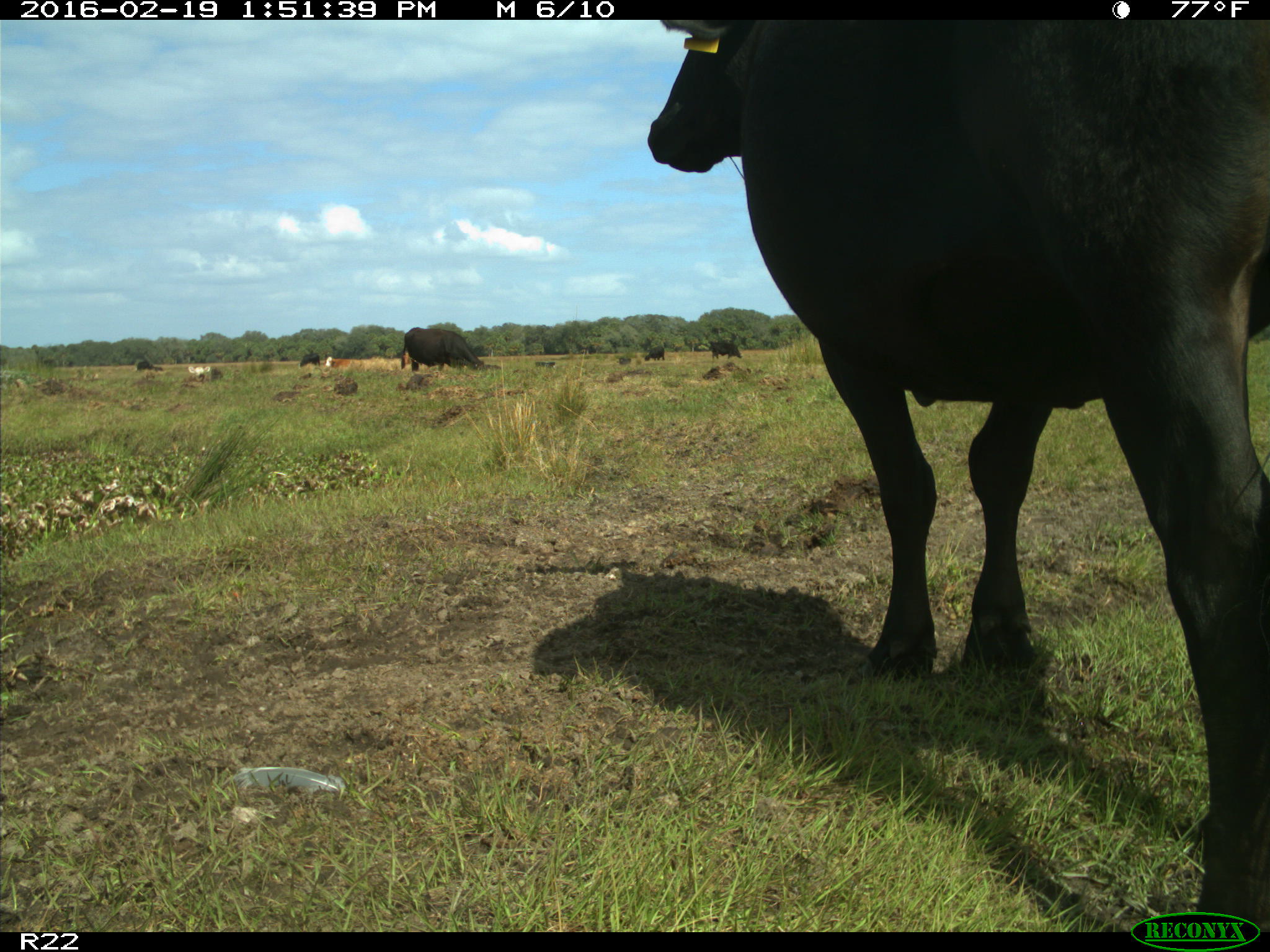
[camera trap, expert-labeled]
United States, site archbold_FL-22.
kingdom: Animalia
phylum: Chordata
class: Mammalia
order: Artiodactyla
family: Bovidae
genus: Bos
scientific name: Bos taurus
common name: domestic cow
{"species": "Bos taurus (domestic cow)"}